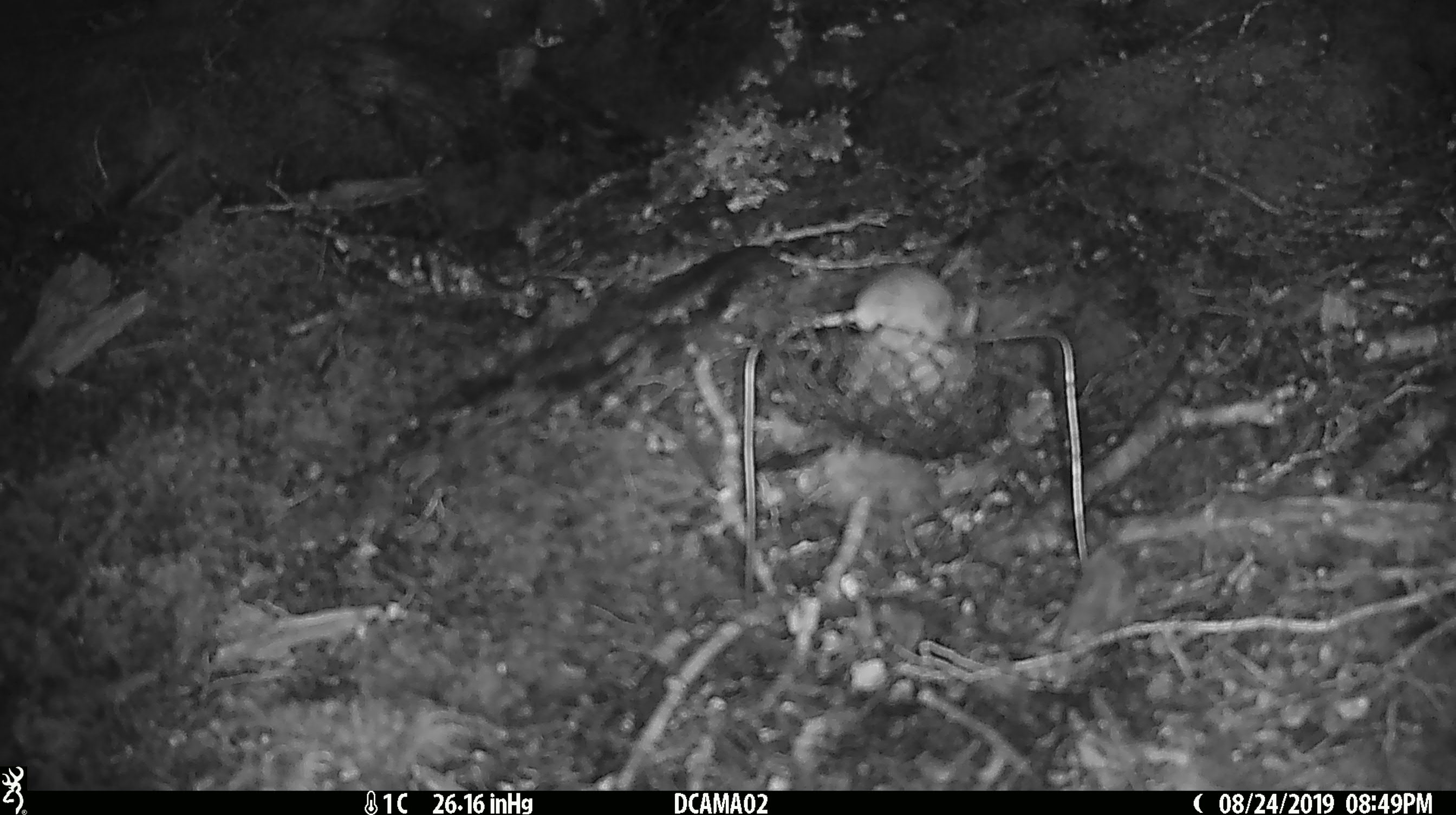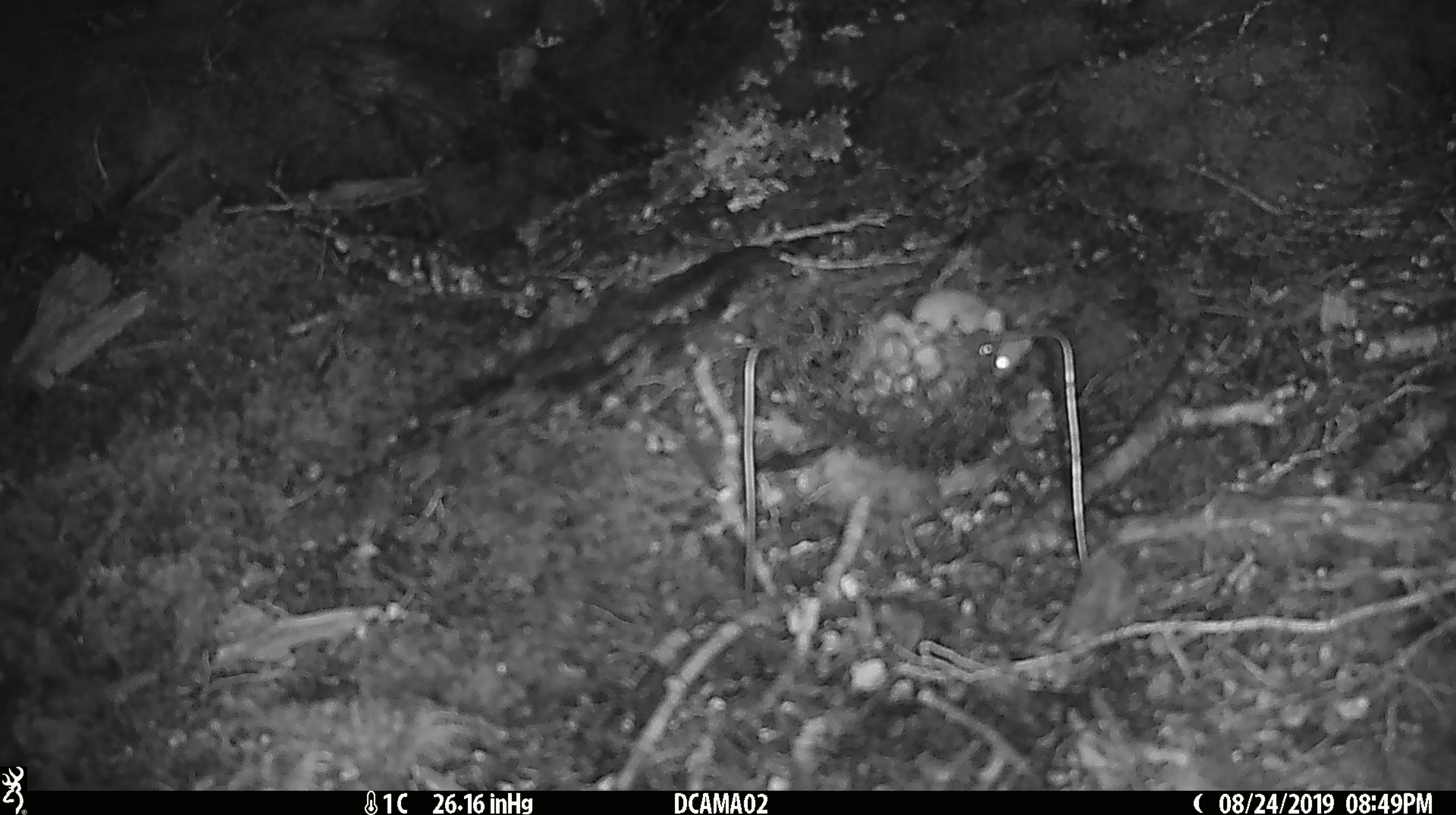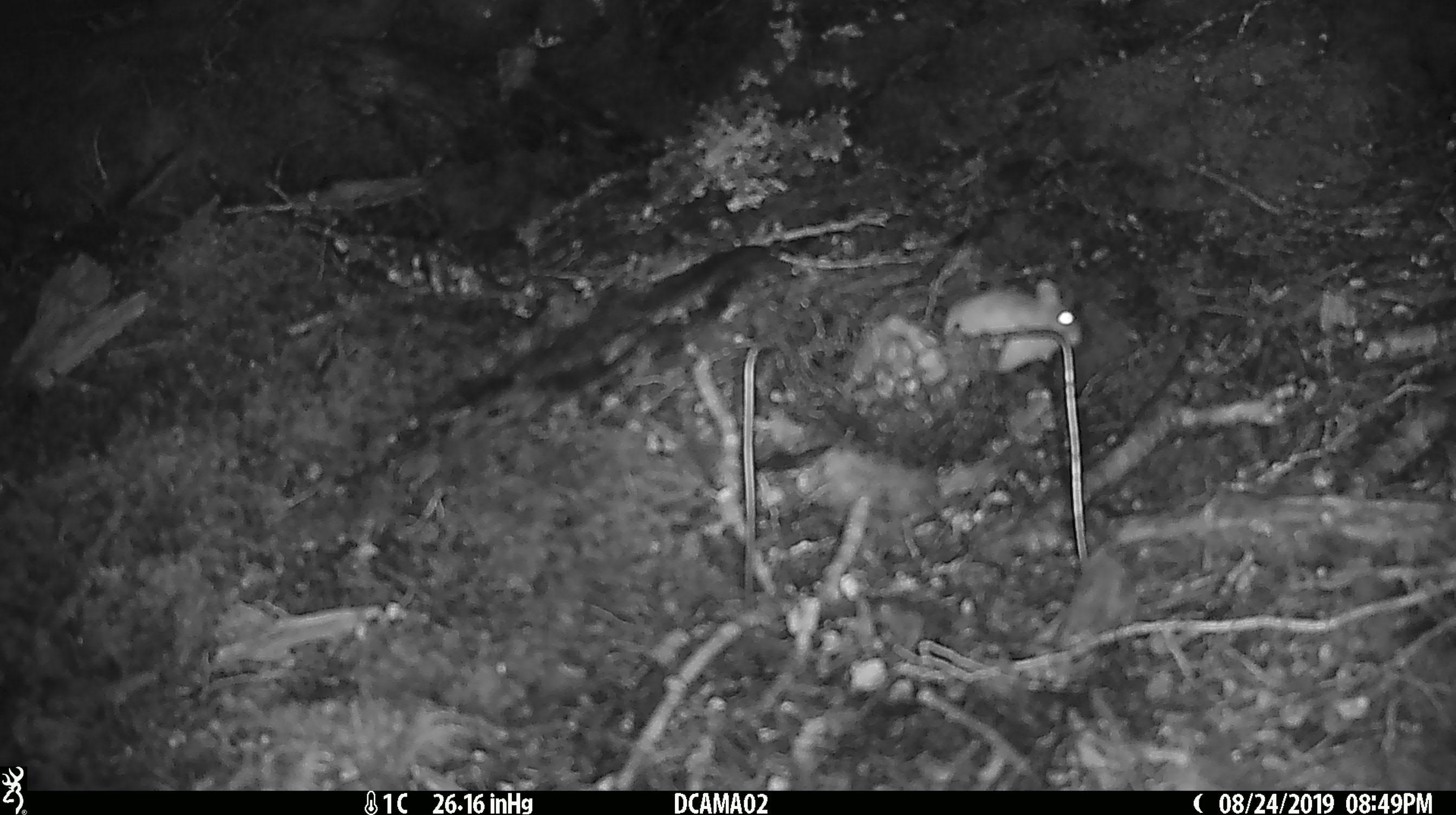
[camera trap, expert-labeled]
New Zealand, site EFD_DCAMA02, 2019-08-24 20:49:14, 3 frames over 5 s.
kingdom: Animalia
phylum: Chordata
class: Mammalia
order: Rodentia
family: Muridae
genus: Mus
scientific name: Mus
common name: mouse